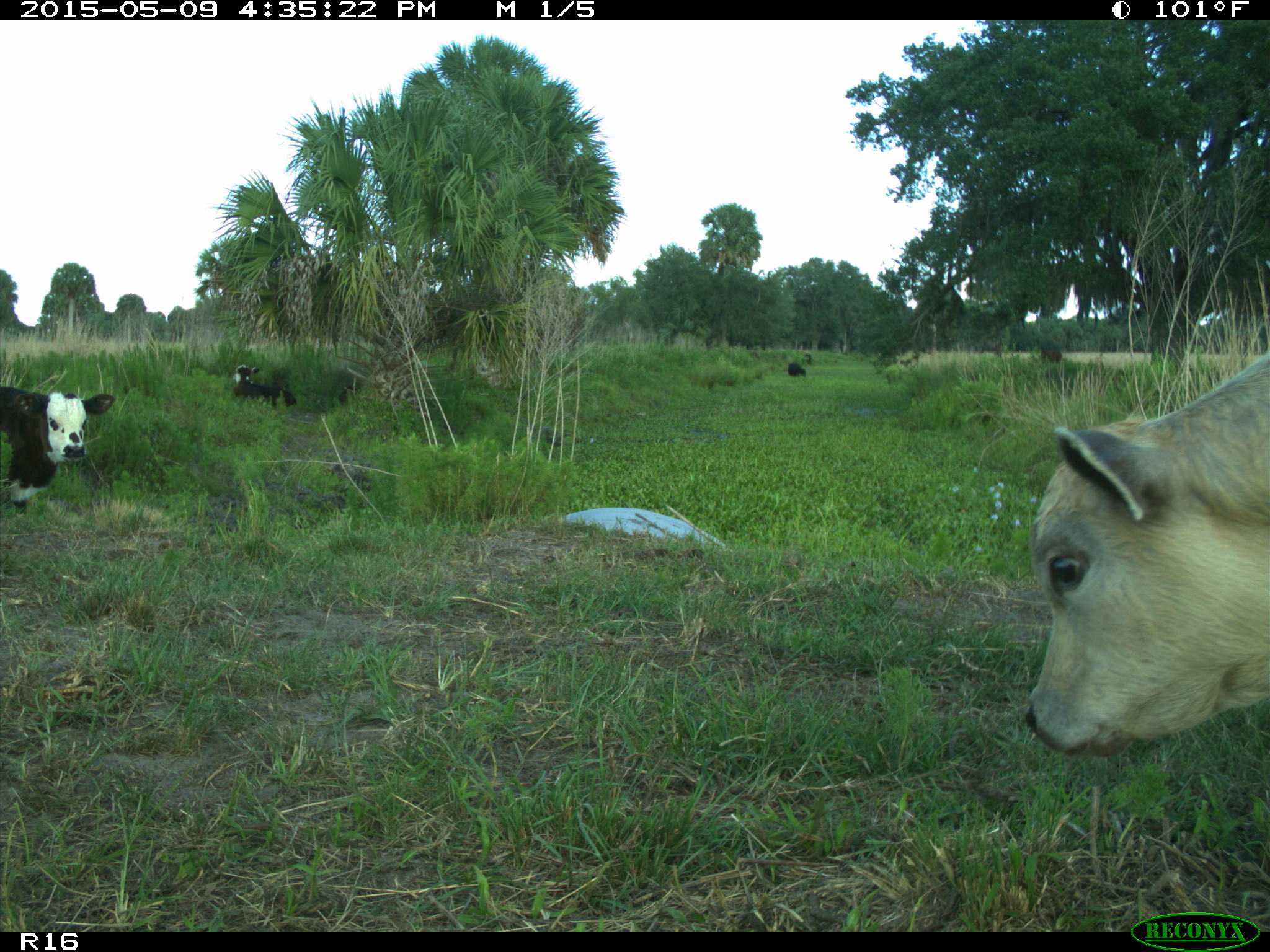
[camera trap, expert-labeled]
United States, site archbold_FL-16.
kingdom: Animalia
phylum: Chordata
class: Mammalia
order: Artiodactyla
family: Bovidae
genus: Bos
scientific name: Bos taurus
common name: domestic cow